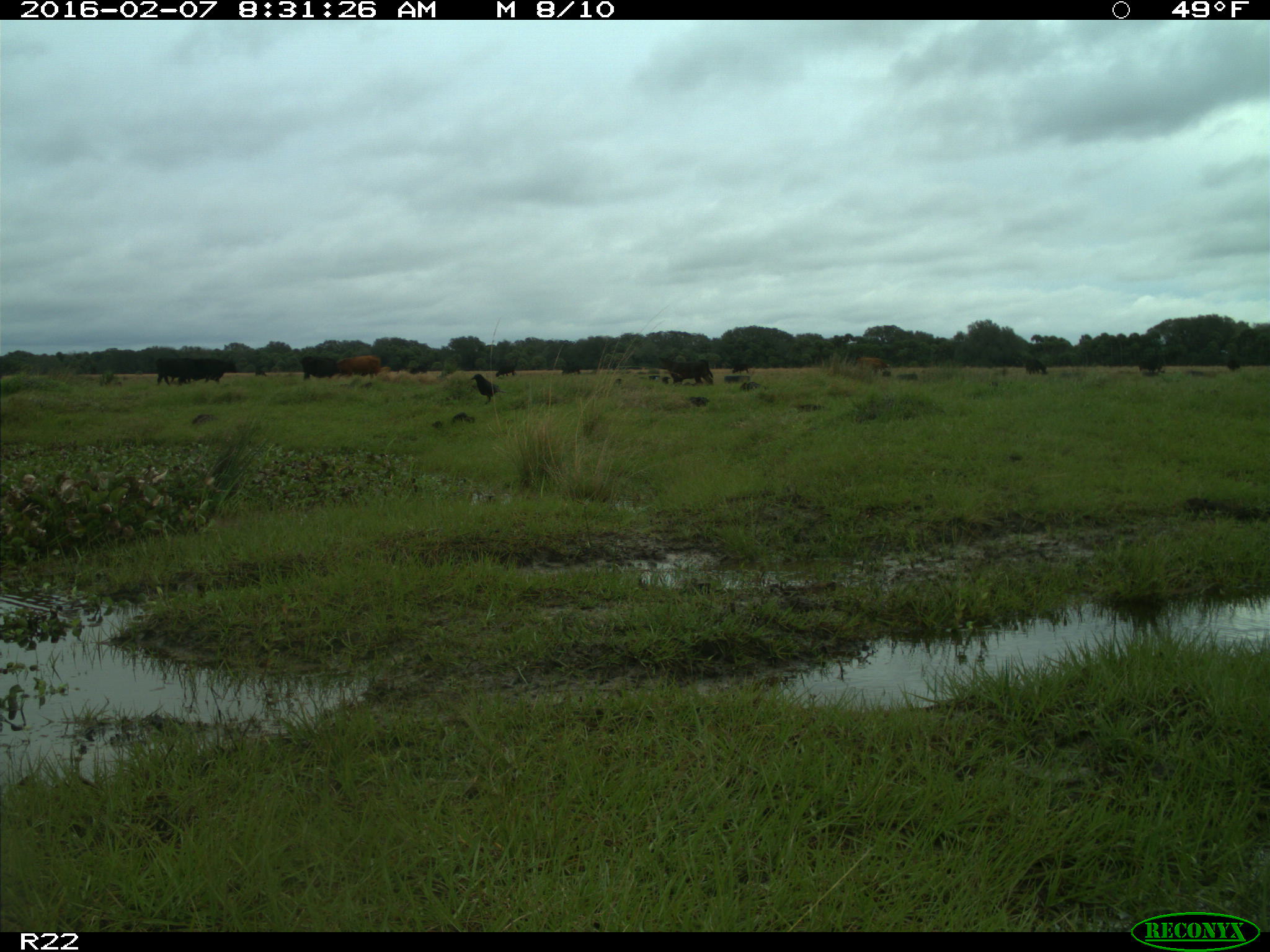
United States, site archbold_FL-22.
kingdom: Animalia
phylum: Chordata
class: Mammalia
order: Artiodactyla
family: Bovidae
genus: Bos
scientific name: Bos taurus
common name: domestic cow